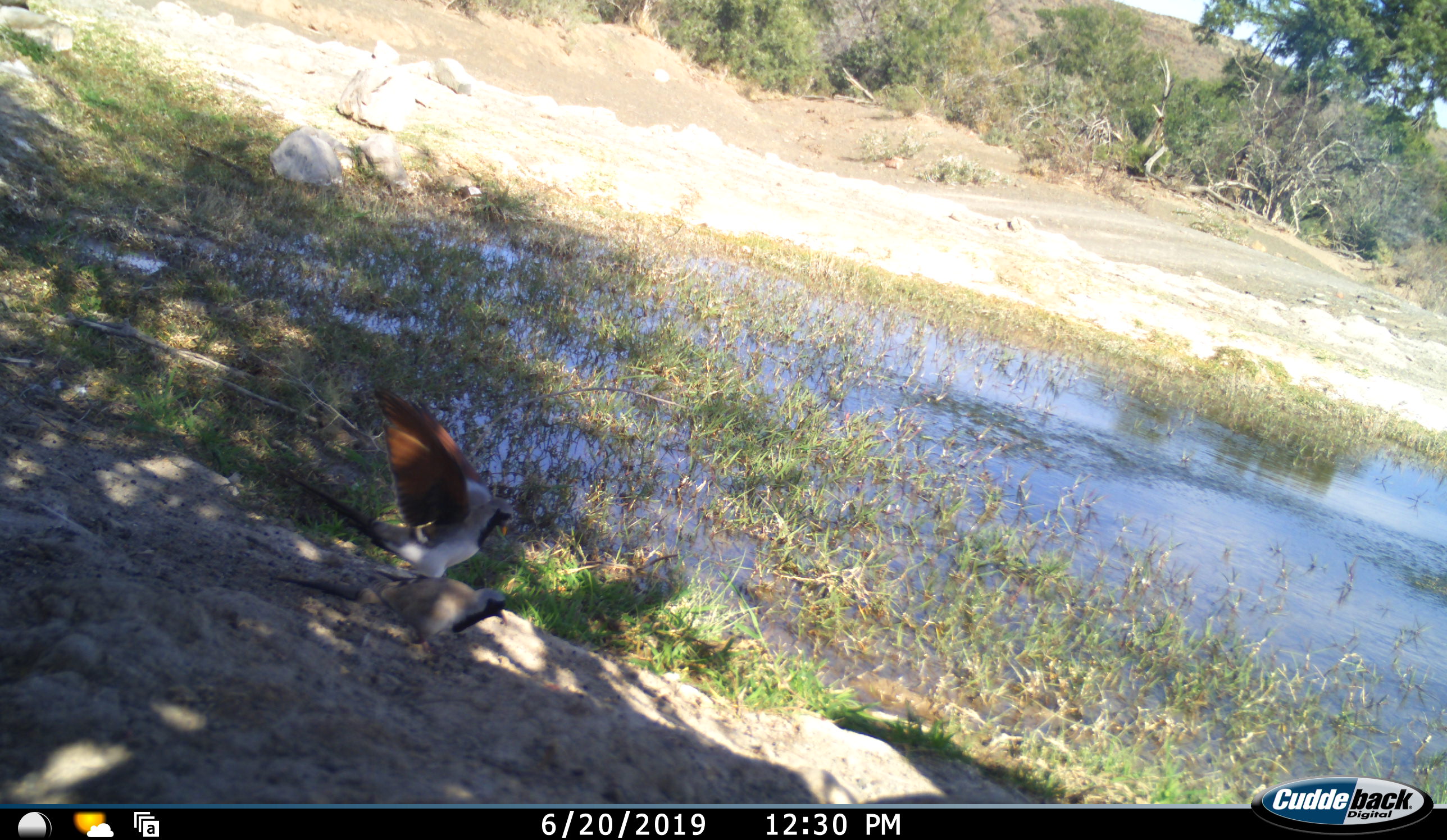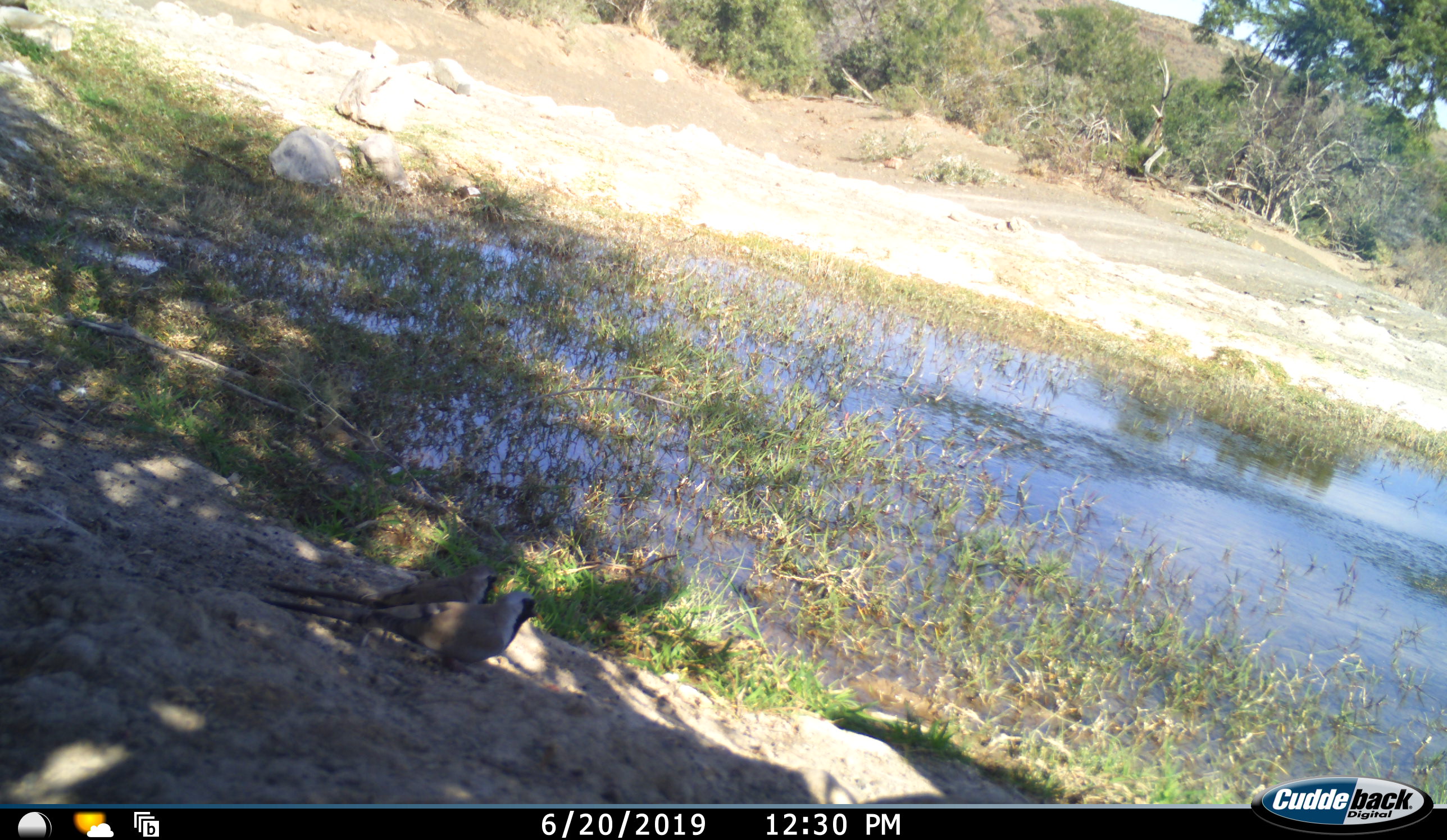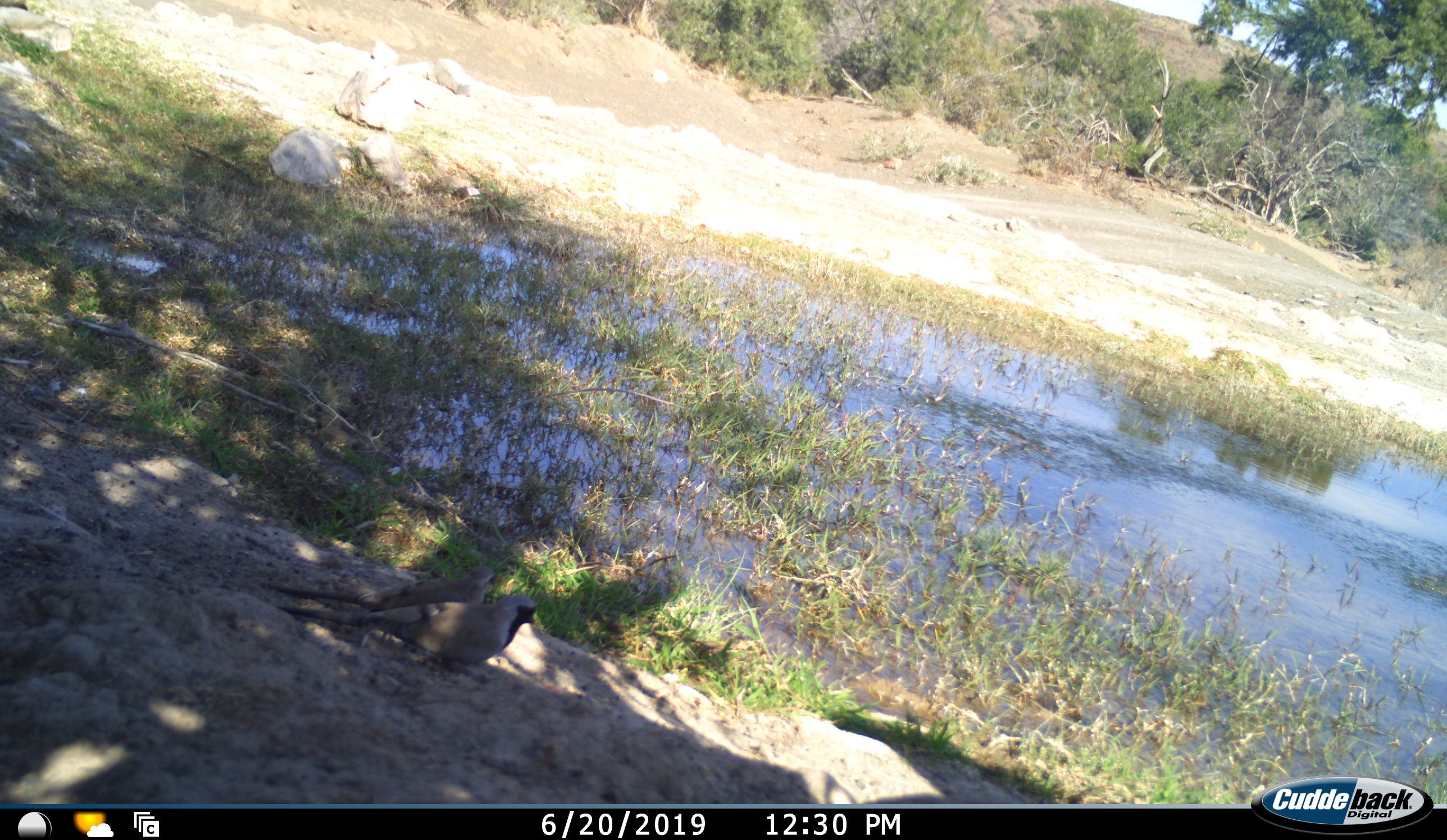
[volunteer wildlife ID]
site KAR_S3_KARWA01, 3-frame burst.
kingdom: Animalia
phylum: Chordata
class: Aves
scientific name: Aves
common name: bird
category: birdother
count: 2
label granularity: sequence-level